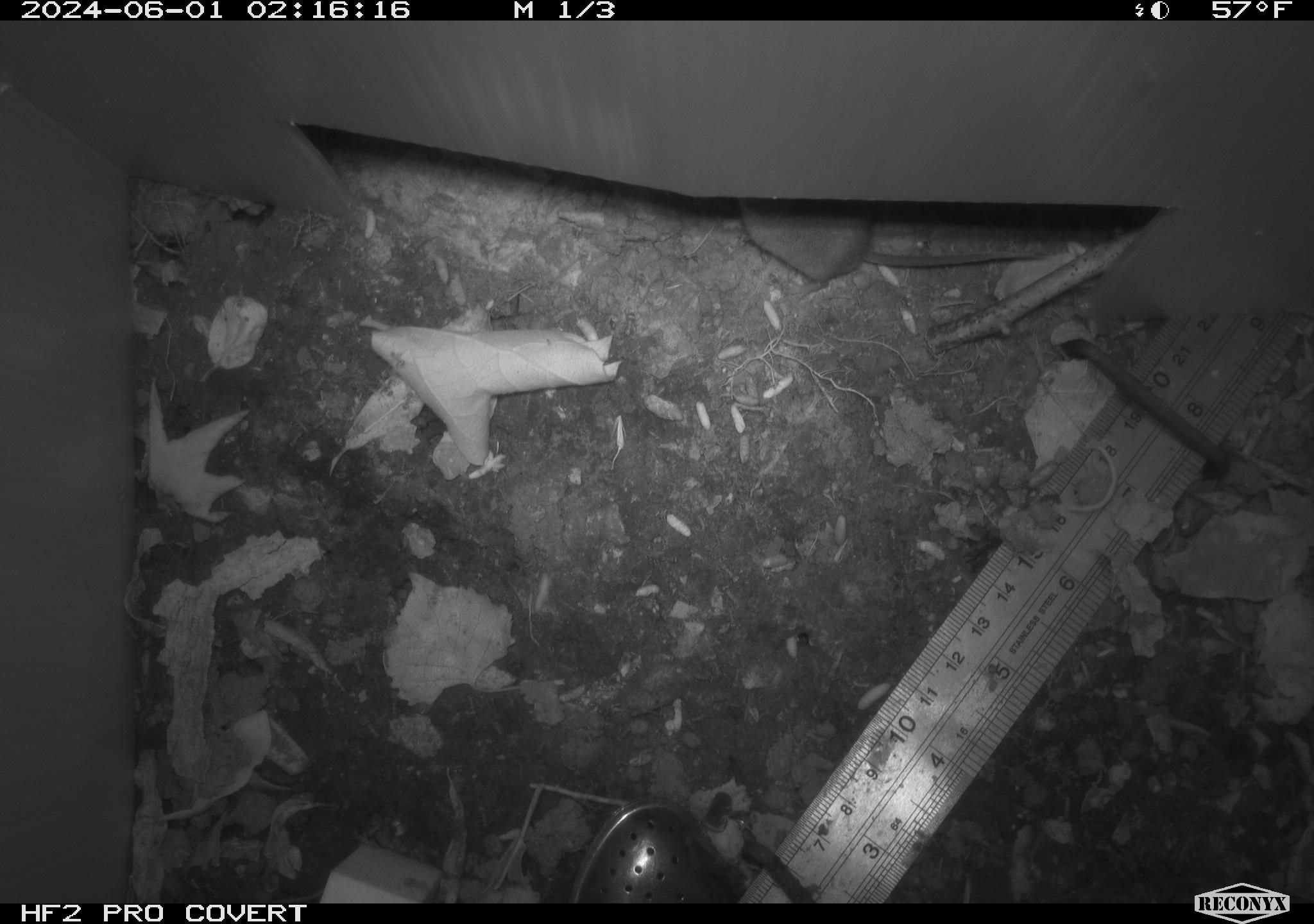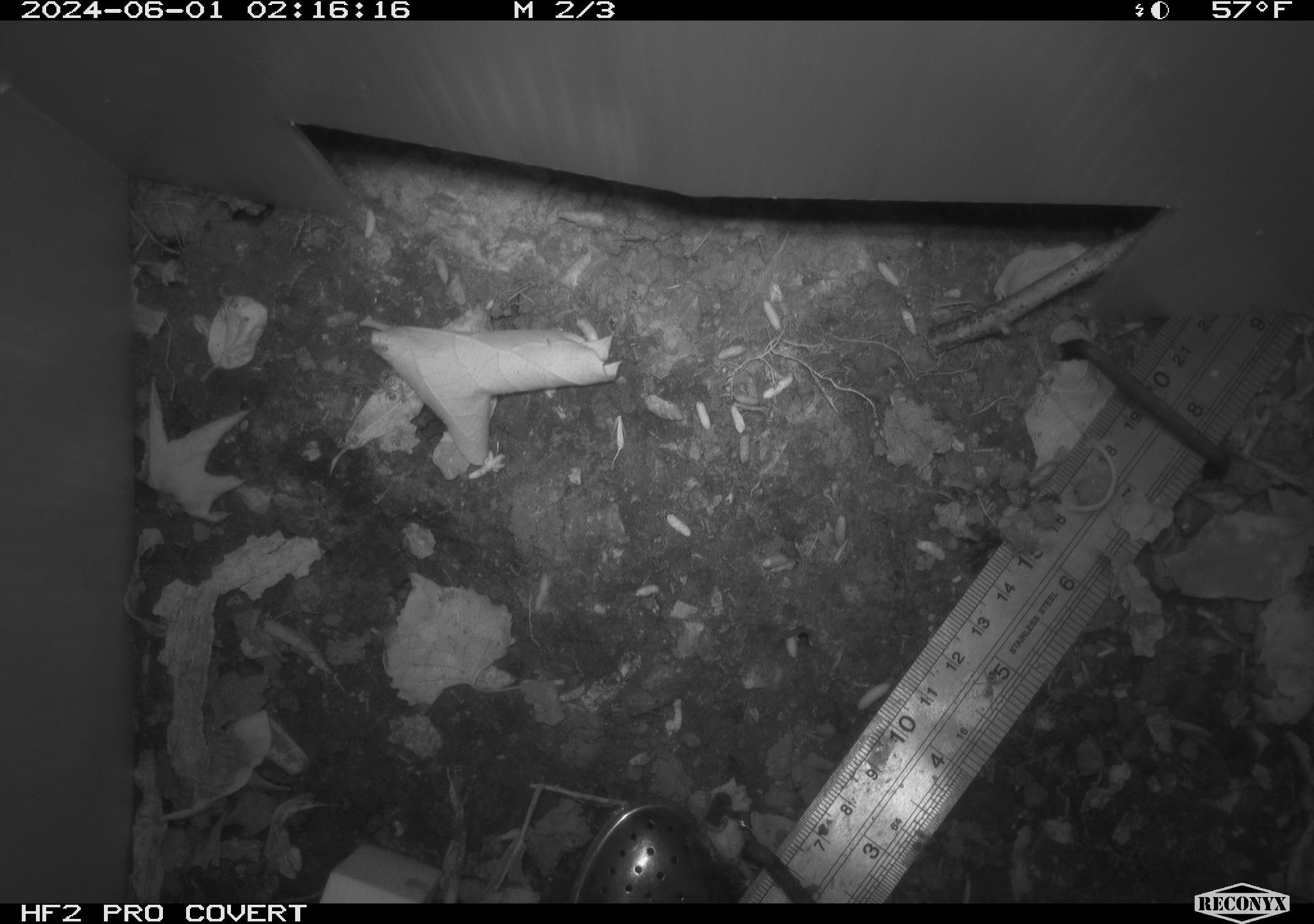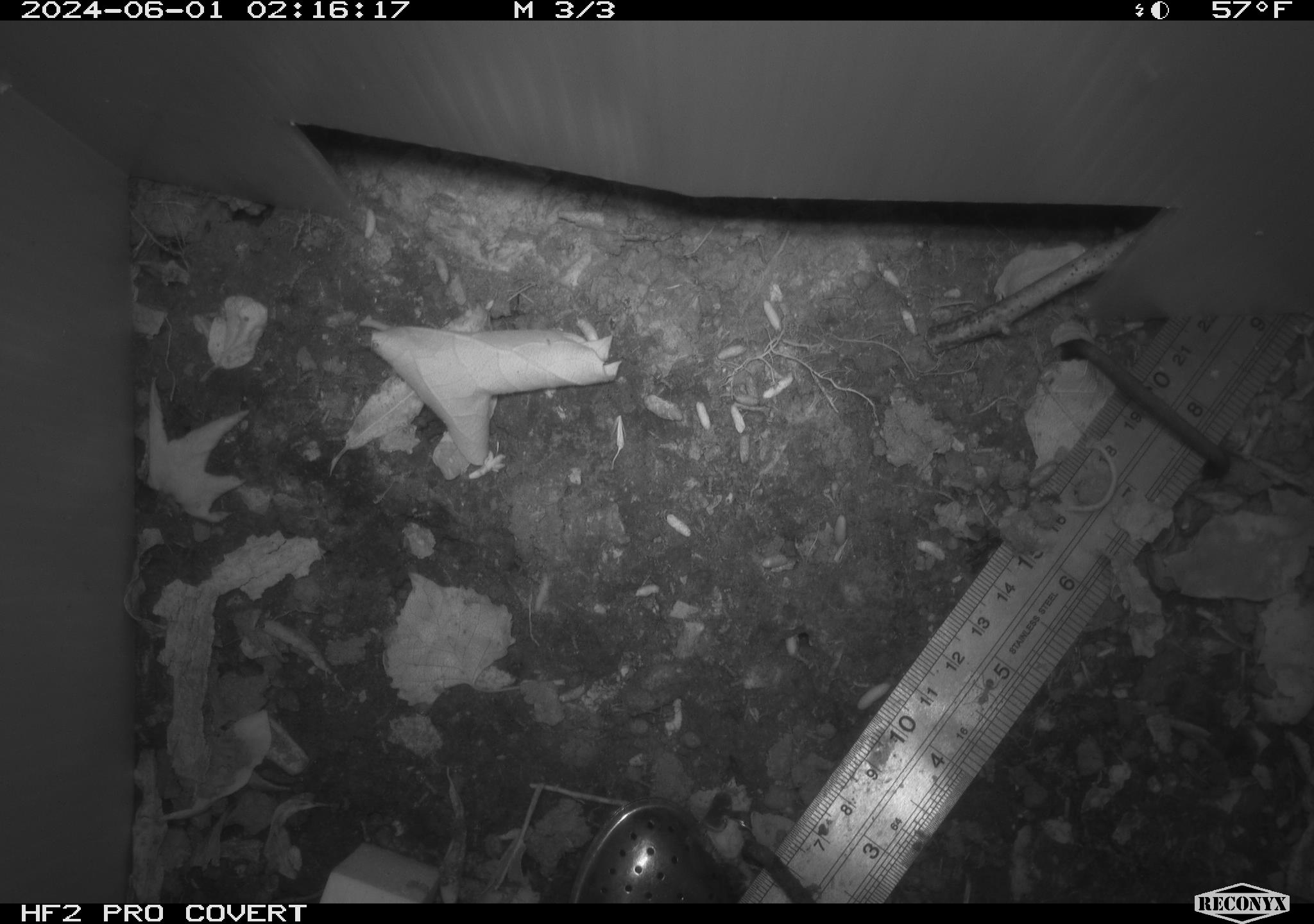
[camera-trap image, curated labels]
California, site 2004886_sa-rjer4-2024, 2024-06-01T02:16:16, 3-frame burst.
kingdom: Animalia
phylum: Chordata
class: Mammalia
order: Eulipotyphla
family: Soricidae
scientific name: Soricidae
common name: shrews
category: soricidae family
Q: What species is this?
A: Soricidae family (shrews) (Soricidae).